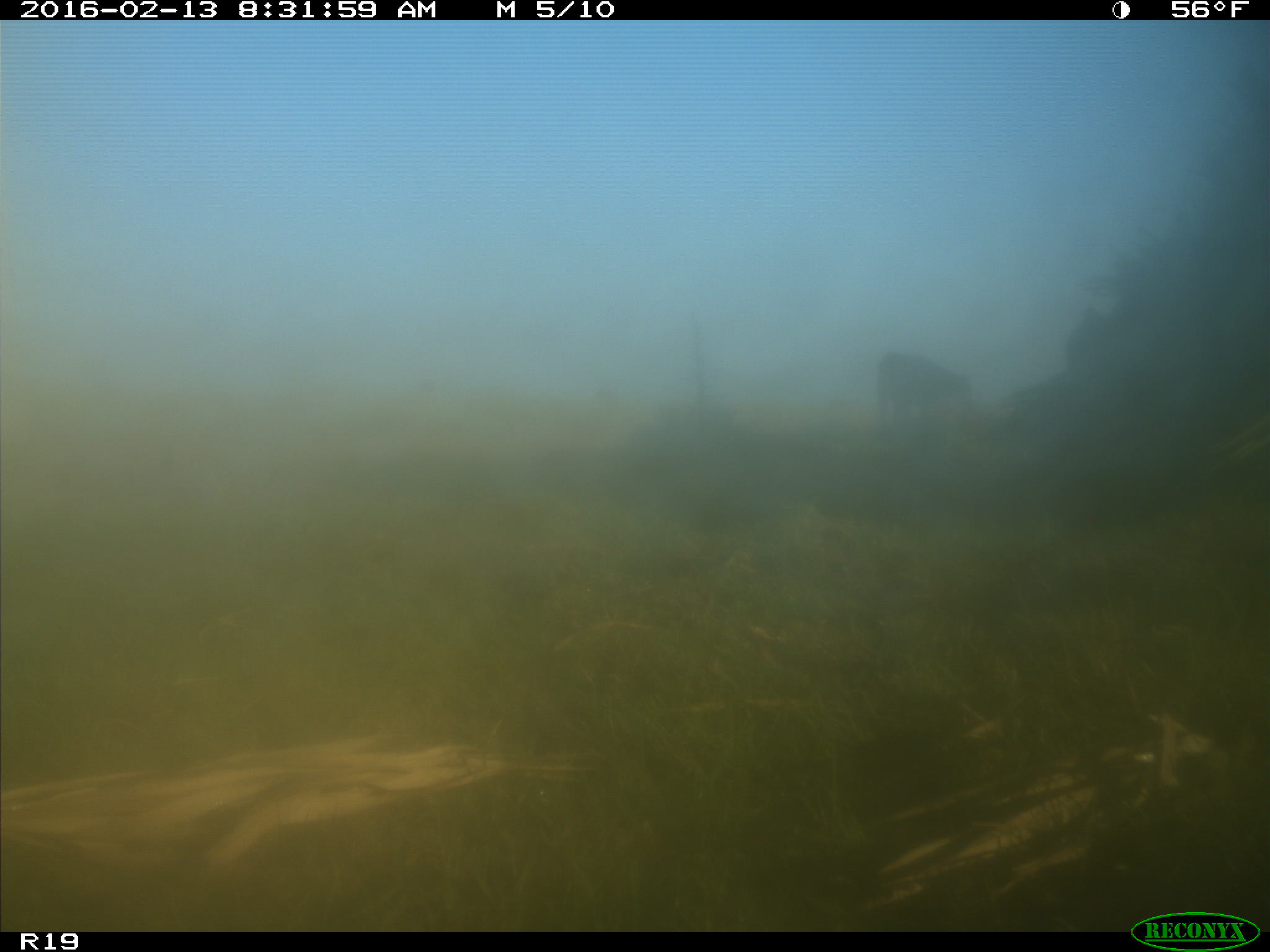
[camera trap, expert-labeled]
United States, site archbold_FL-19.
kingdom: Animalia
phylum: Chordata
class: Mammalia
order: Artiodactyla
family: Bovidae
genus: Bos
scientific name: Bos taurus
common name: domestic cow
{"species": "Bos taurus (domestic cow)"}